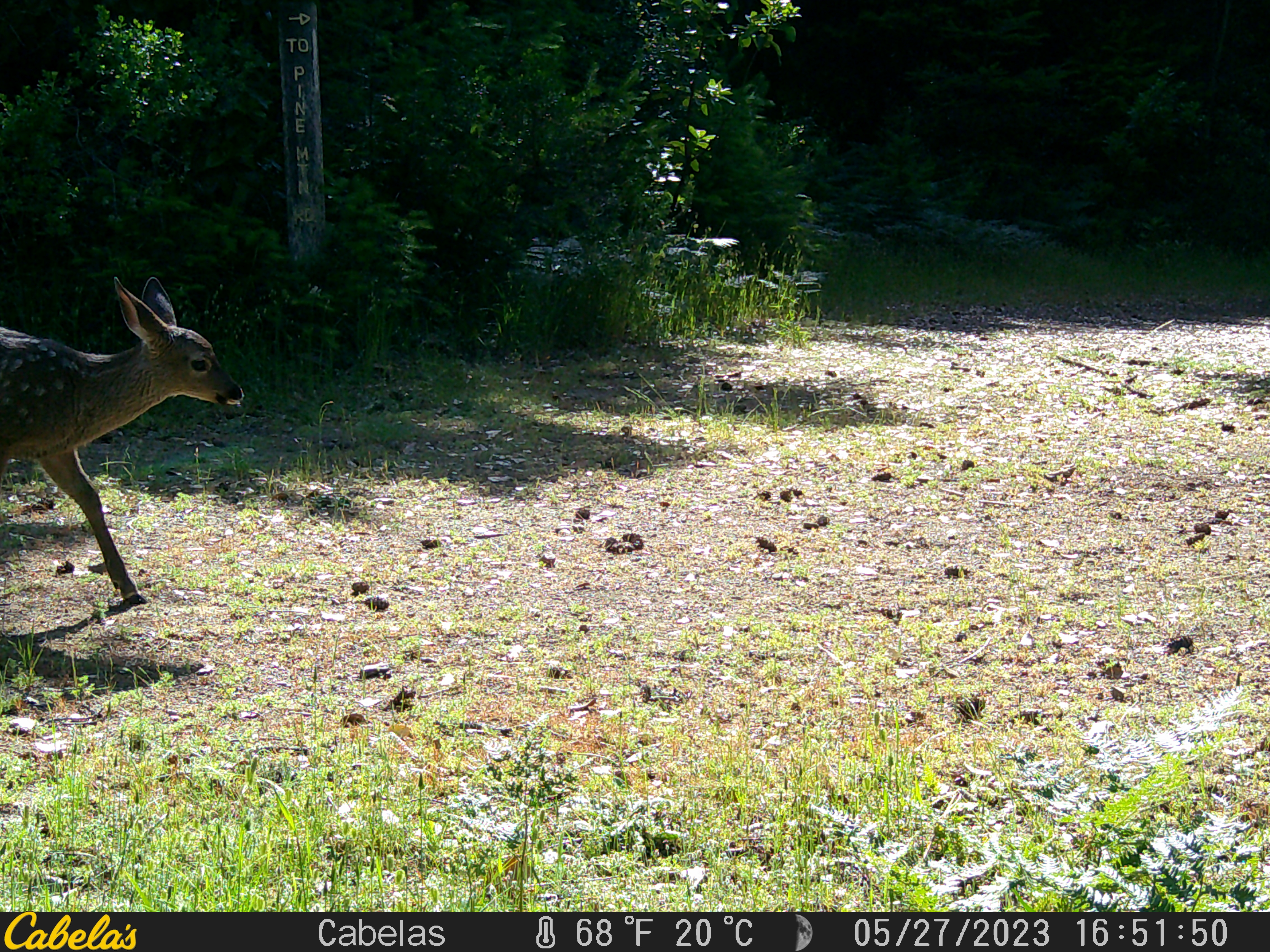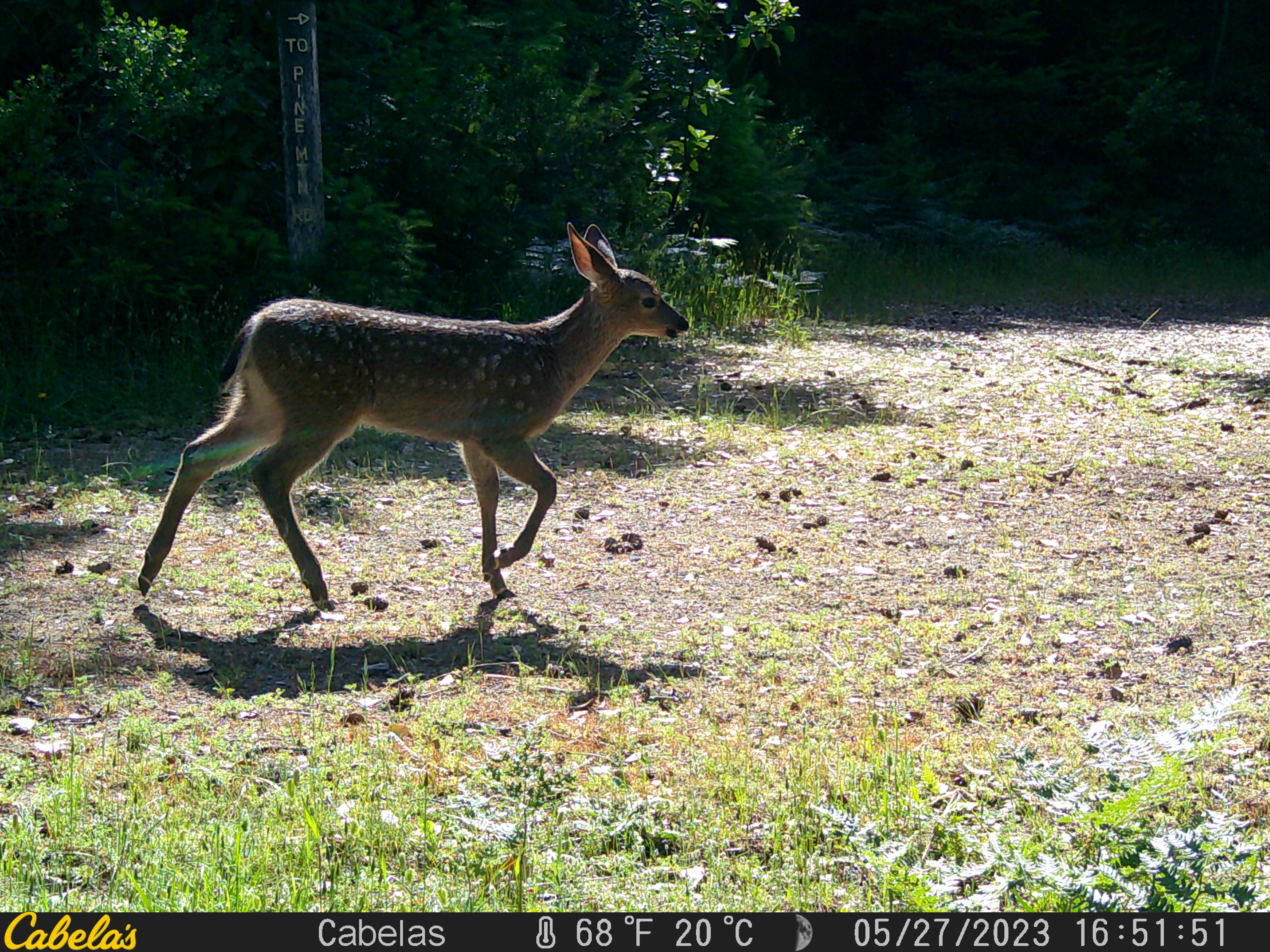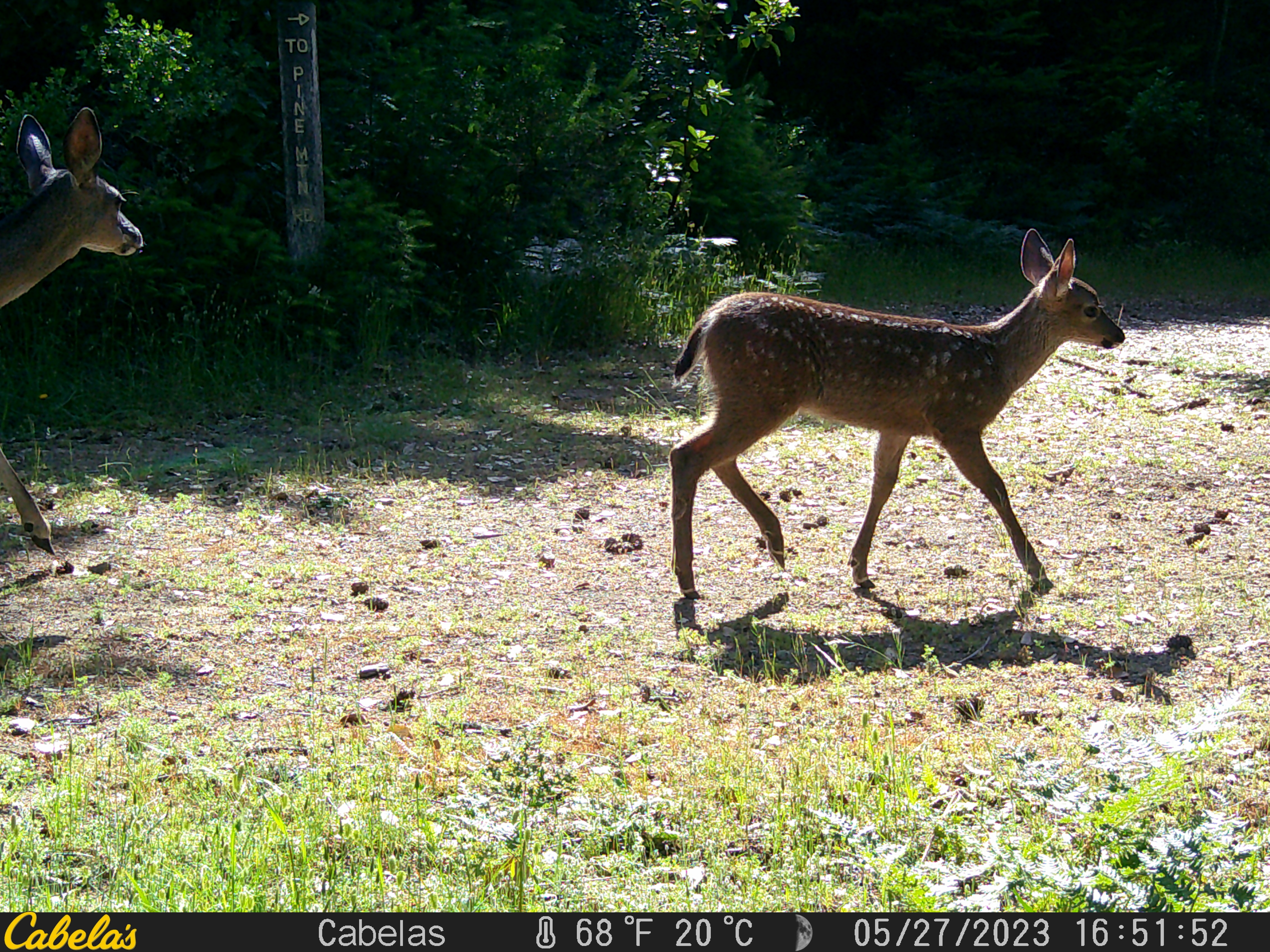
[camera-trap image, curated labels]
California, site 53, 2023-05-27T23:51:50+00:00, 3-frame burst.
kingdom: Animalia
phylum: Chordata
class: Mammalia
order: Artiodactyla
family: Cervidae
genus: Odocoileus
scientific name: Odocoileus hemionus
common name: mule deer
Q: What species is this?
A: Mule deer (Odocoileus hemionus).